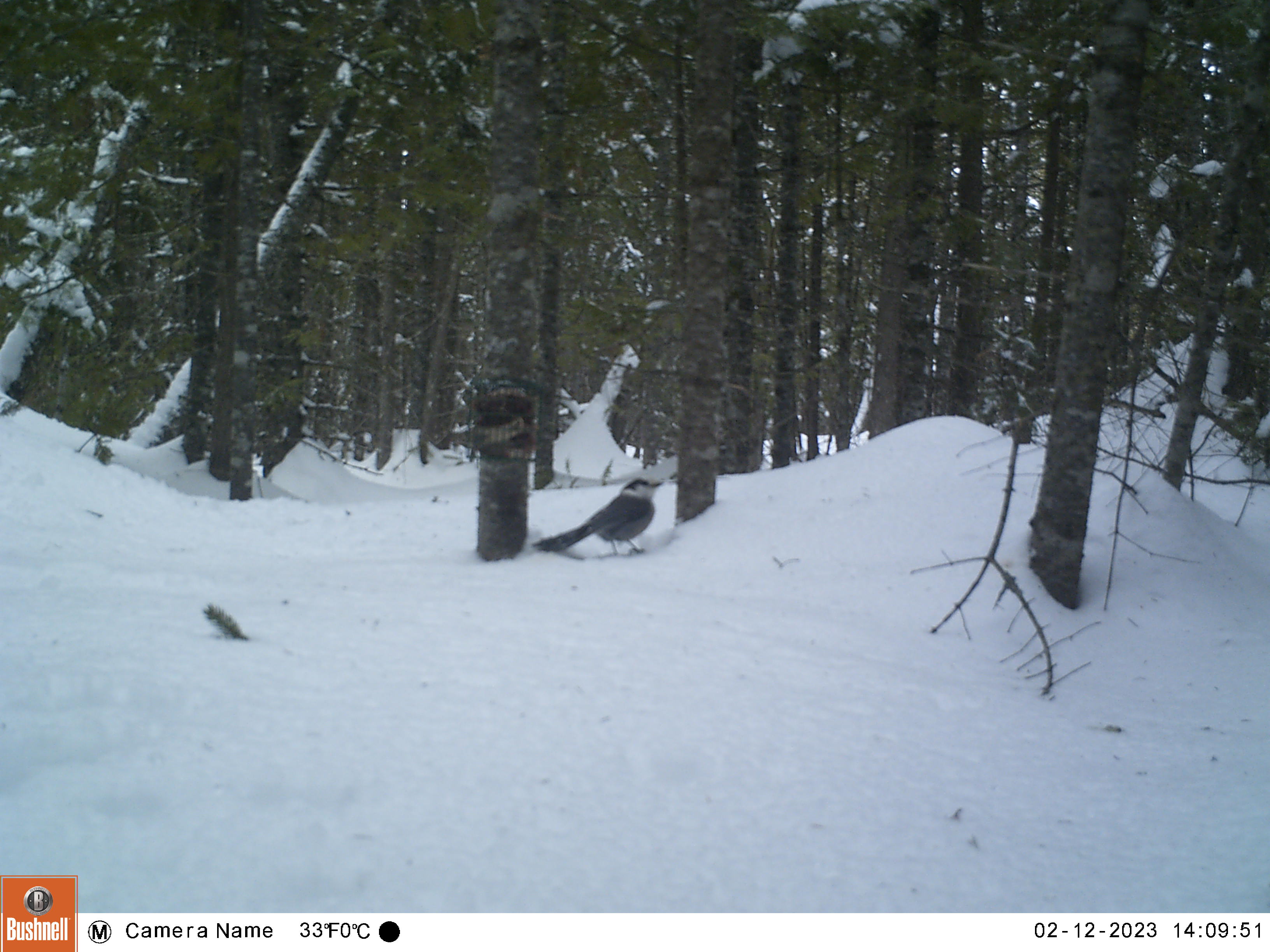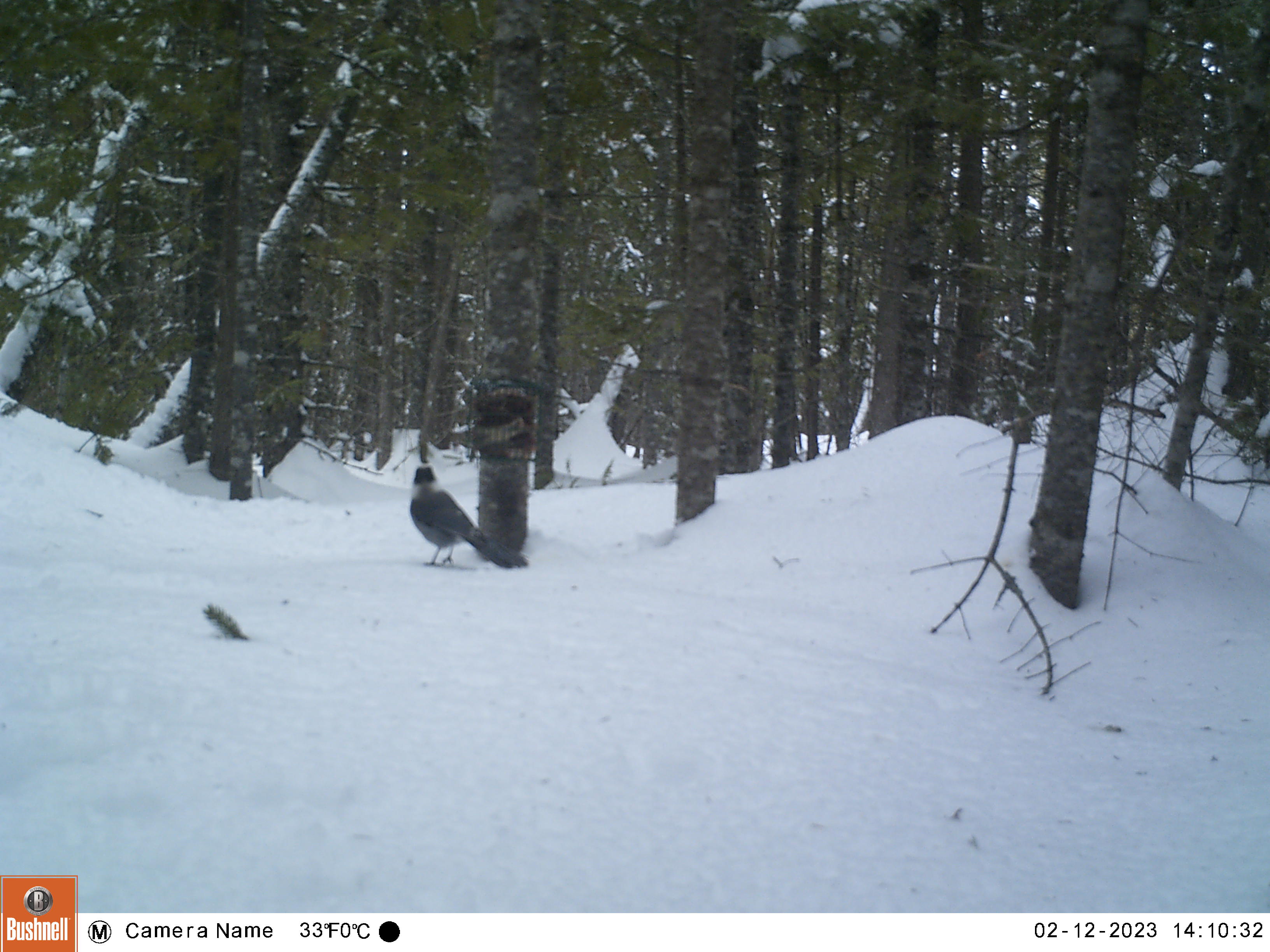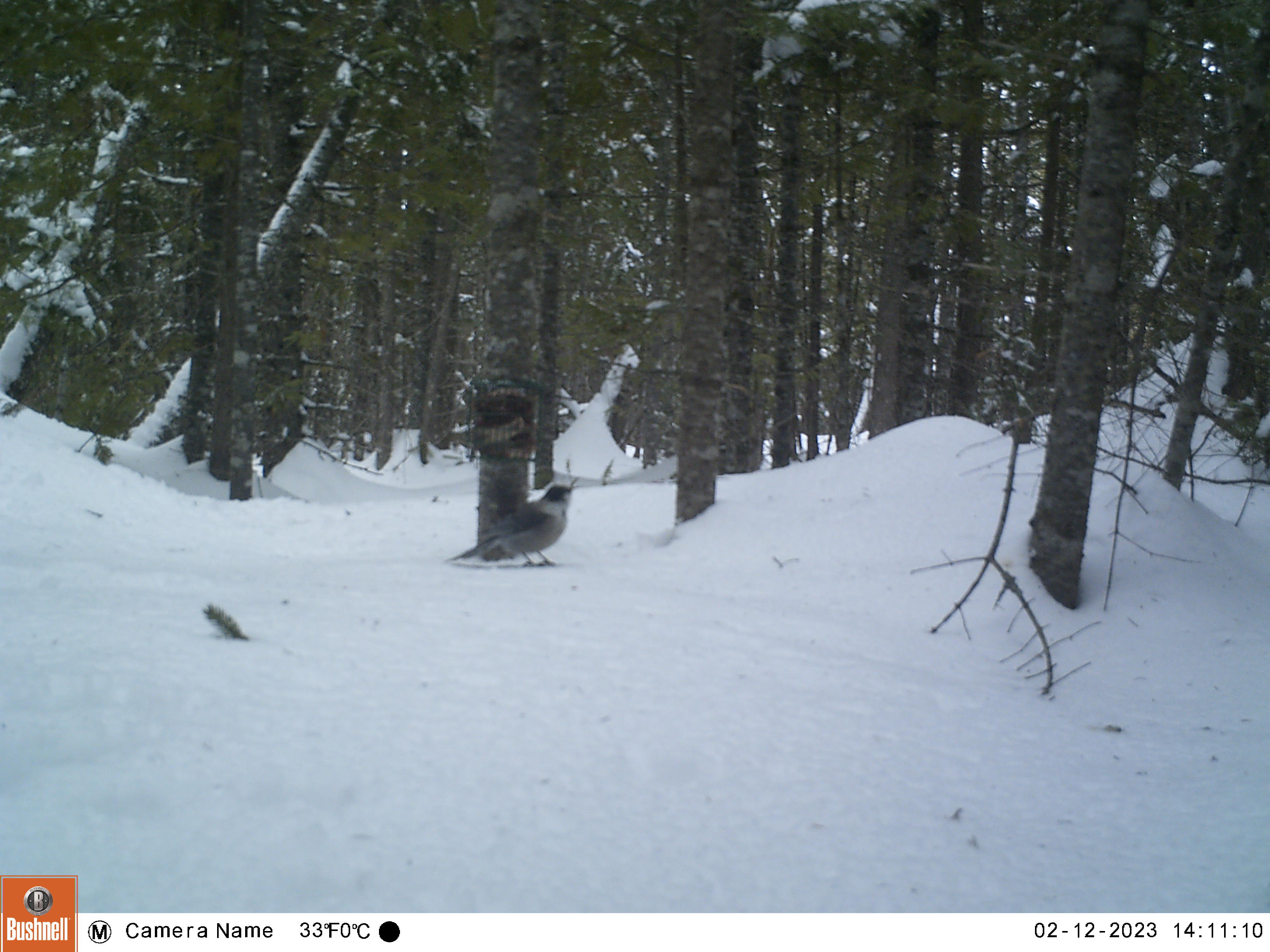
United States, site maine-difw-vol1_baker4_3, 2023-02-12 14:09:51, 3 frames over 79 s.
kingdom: Animalia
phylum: Chordata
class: Aves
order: Passeriformes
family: Corvidae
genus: Perisoreus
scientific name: Perisoreus canadensis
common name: canada jay